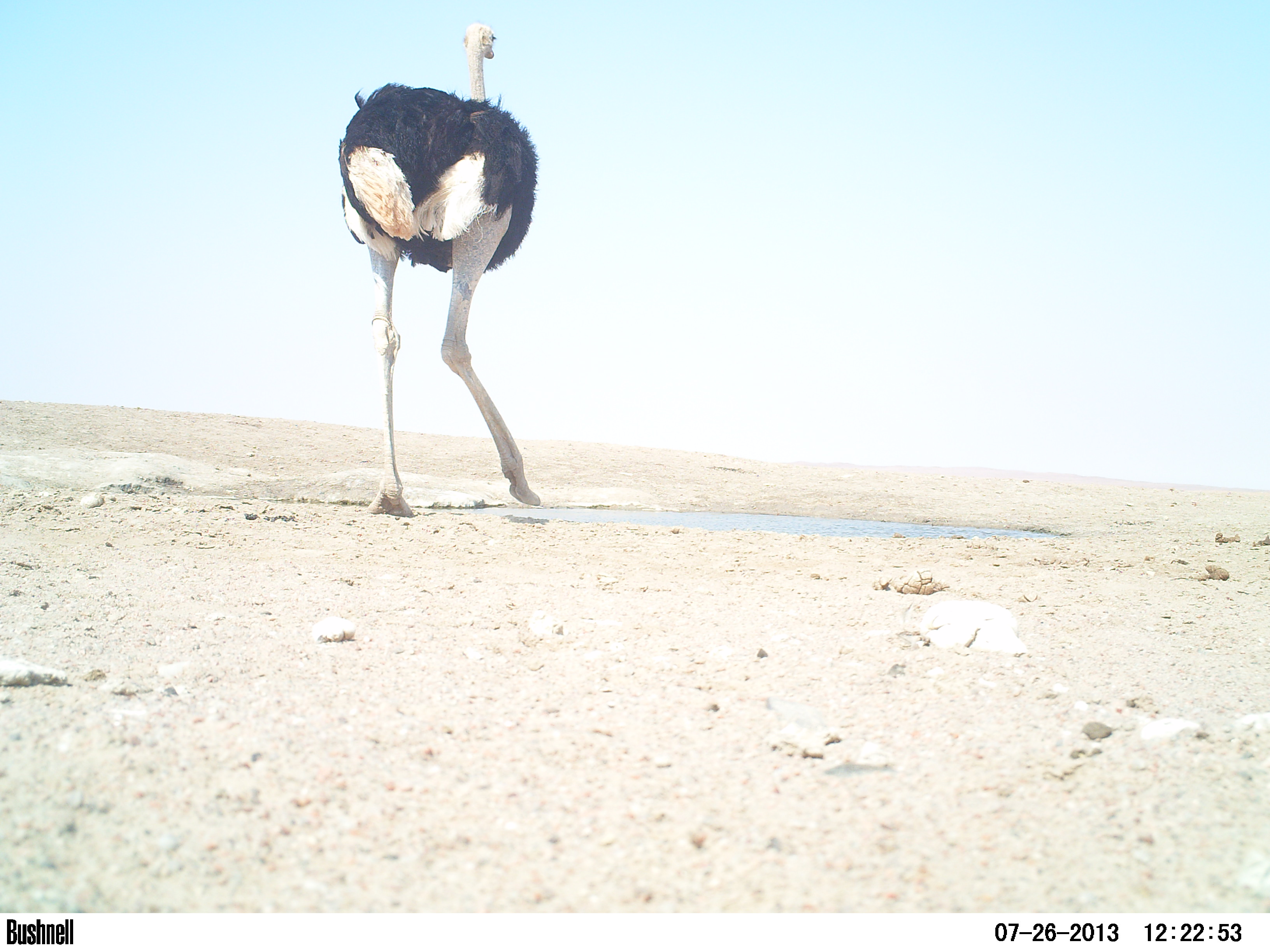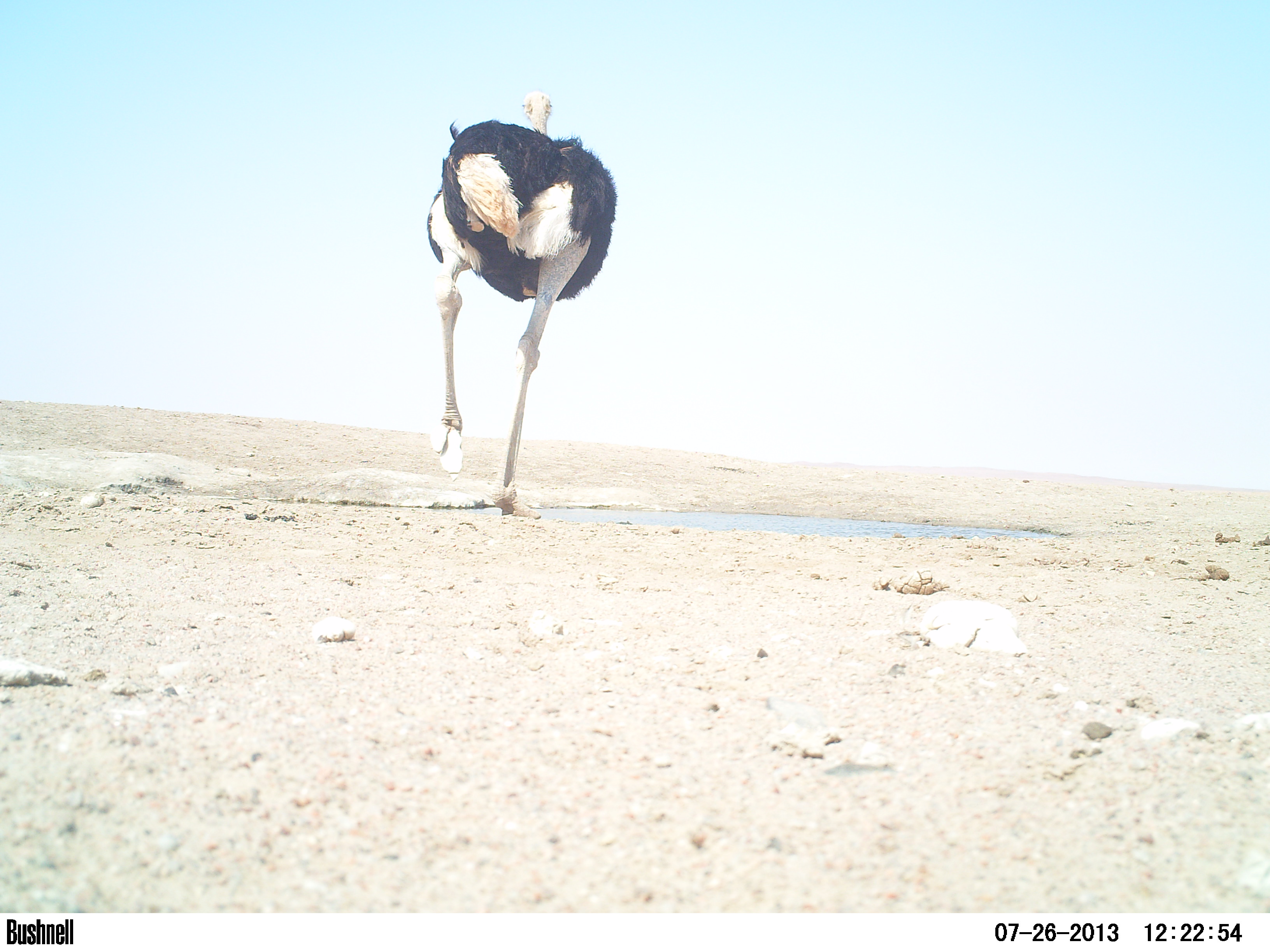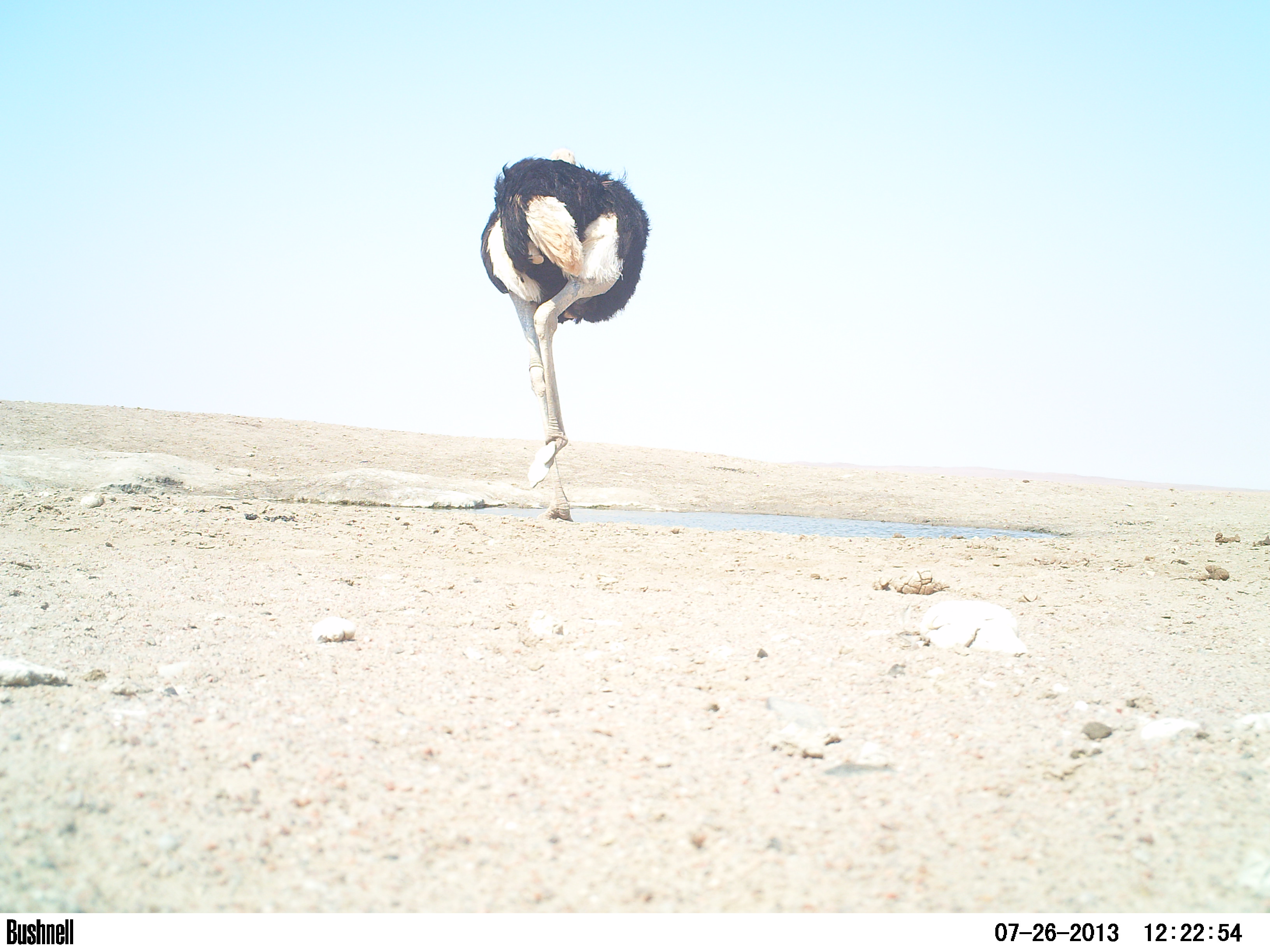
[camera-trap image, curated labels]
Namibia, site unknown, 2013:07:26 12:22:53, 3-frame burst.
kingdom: Animalia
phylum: Chordata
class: Aves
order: Struthioniformes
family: Struthionidae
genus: Struthio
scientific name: Struthio camelus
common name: common ostrich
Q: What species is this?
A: Struthio camelus (common ostrich).